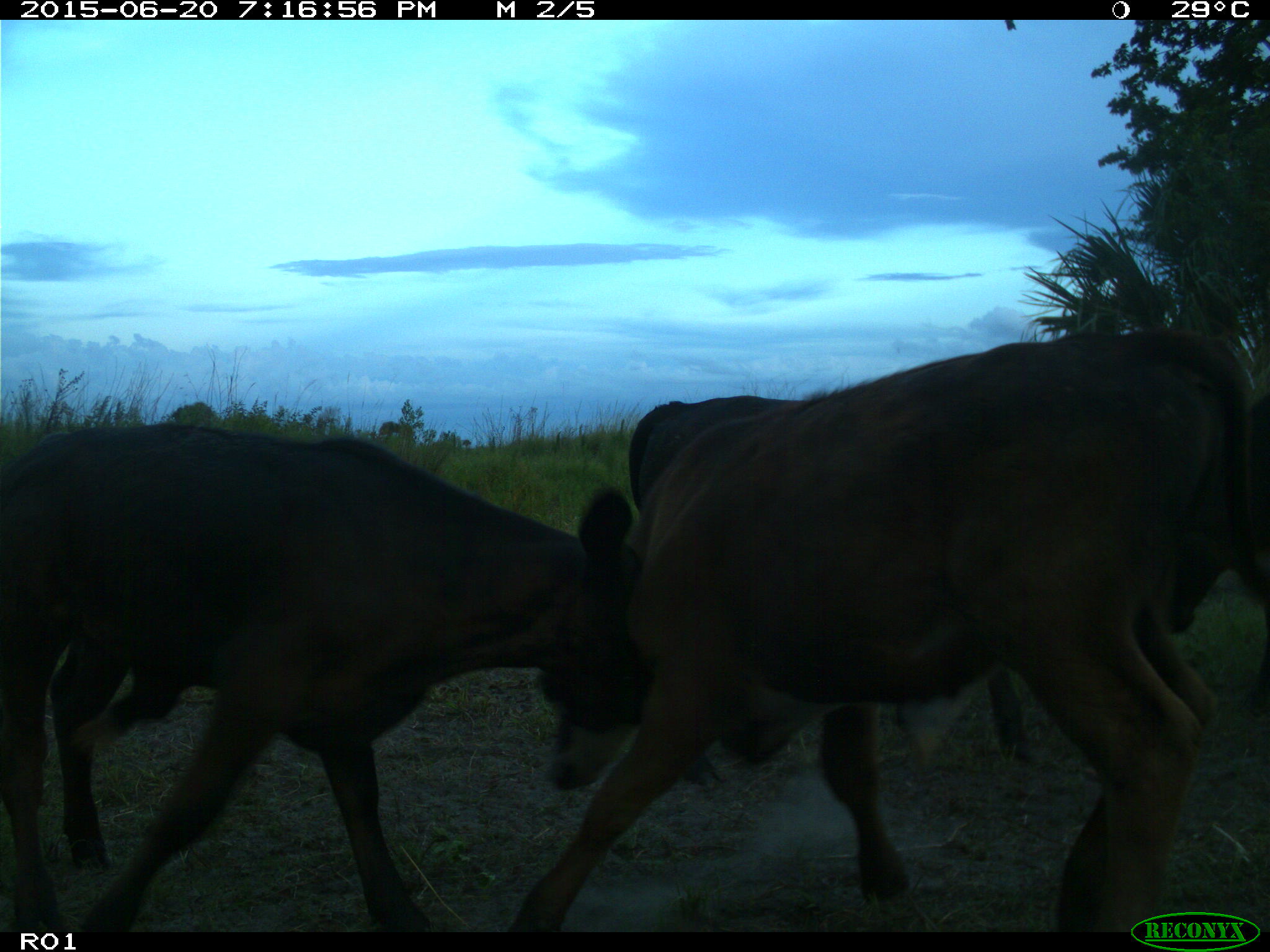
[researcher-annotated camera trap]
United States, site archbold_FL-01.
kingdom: Animalia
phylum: Chordata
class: Mammalia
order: Artiodactyla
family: Bovidae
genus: Bos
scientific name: Bos taurus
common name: domestic cow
Bos taurus (domestic cow).